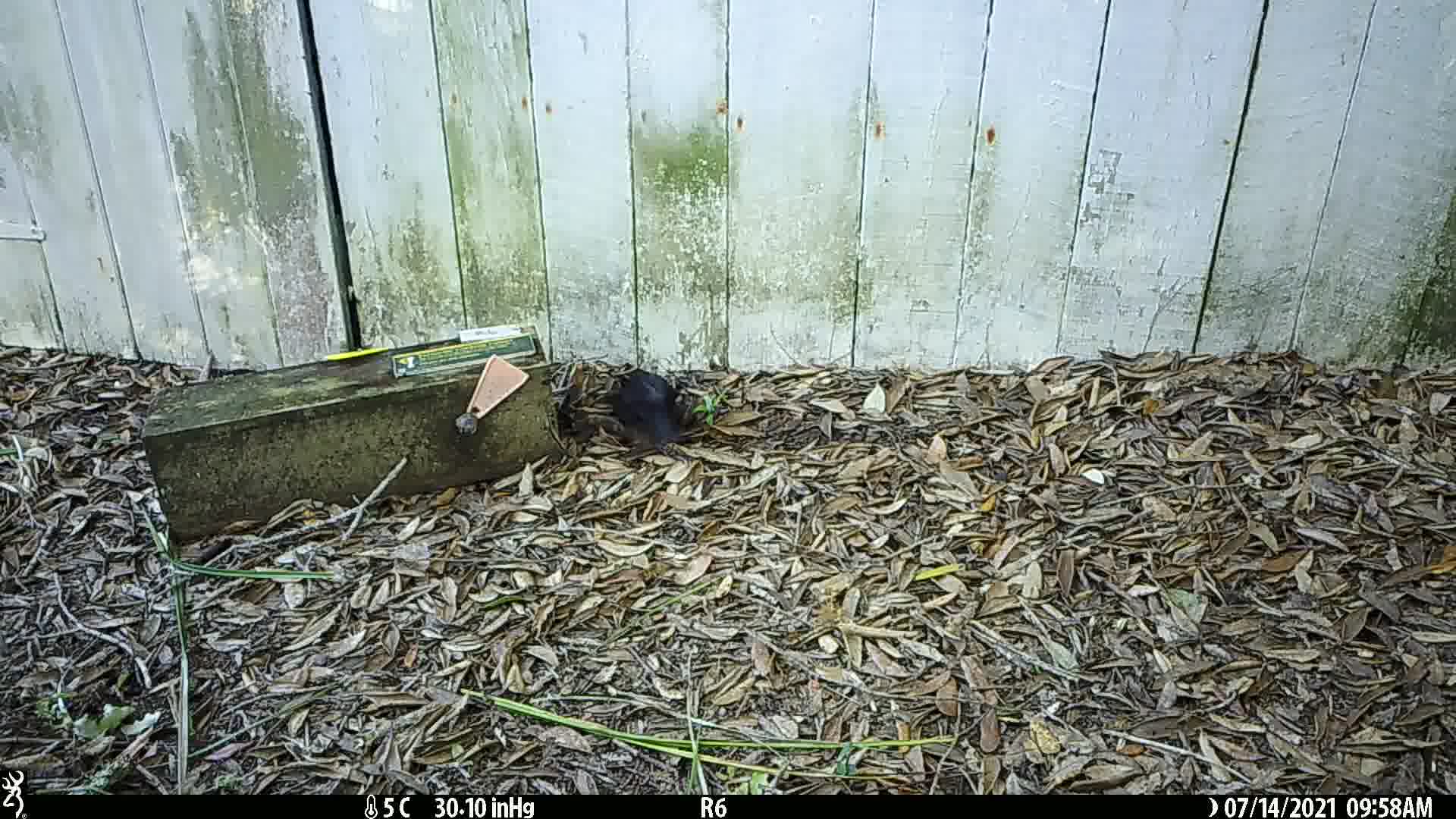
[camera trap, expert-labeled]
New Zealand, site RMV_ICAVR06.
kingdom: Animalia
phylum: Chordata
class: Aves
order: Passeriformes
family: Turdidae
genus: Turdus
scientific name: Turdus merula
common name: eurasian blackbird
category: blackbird